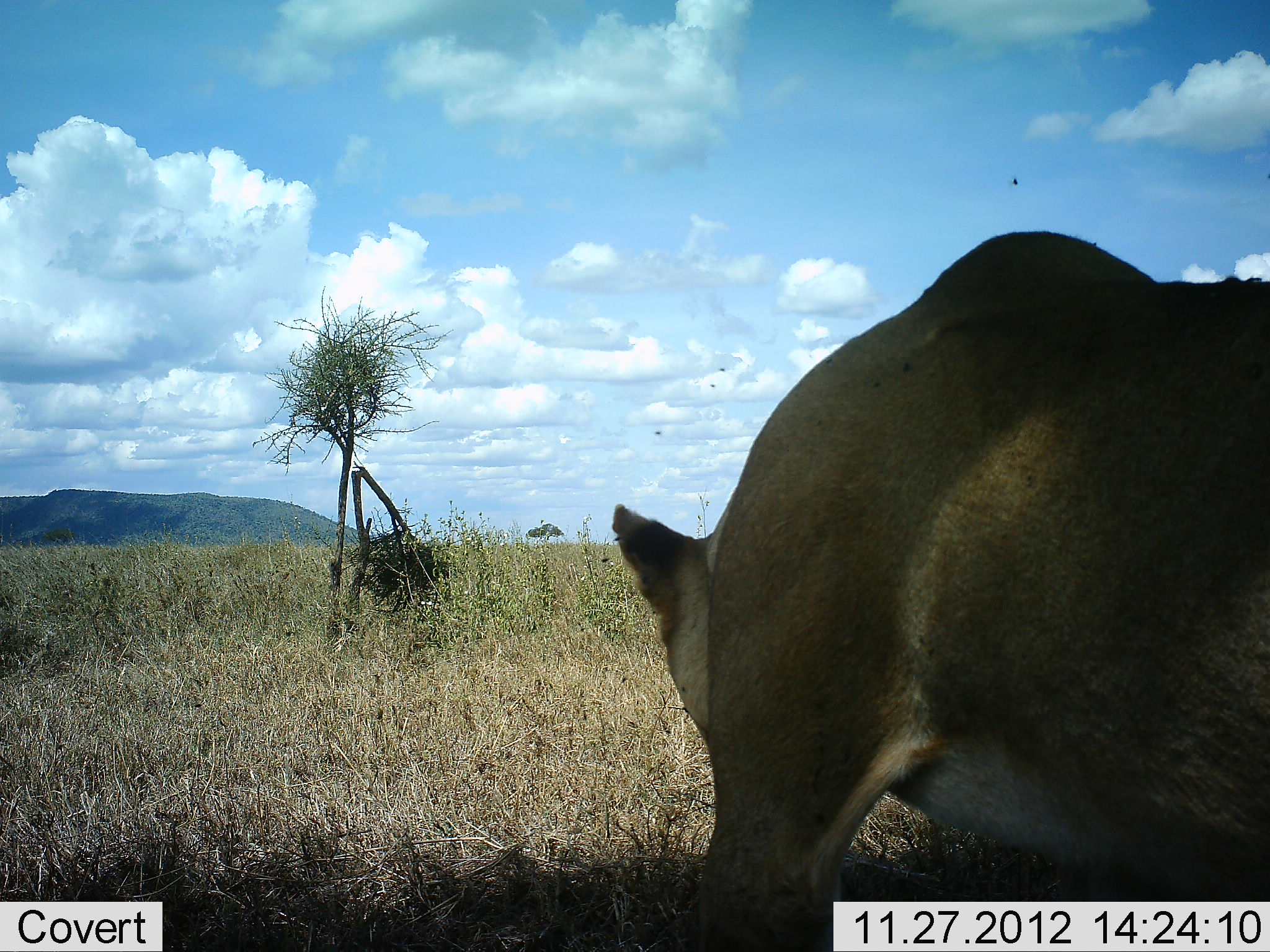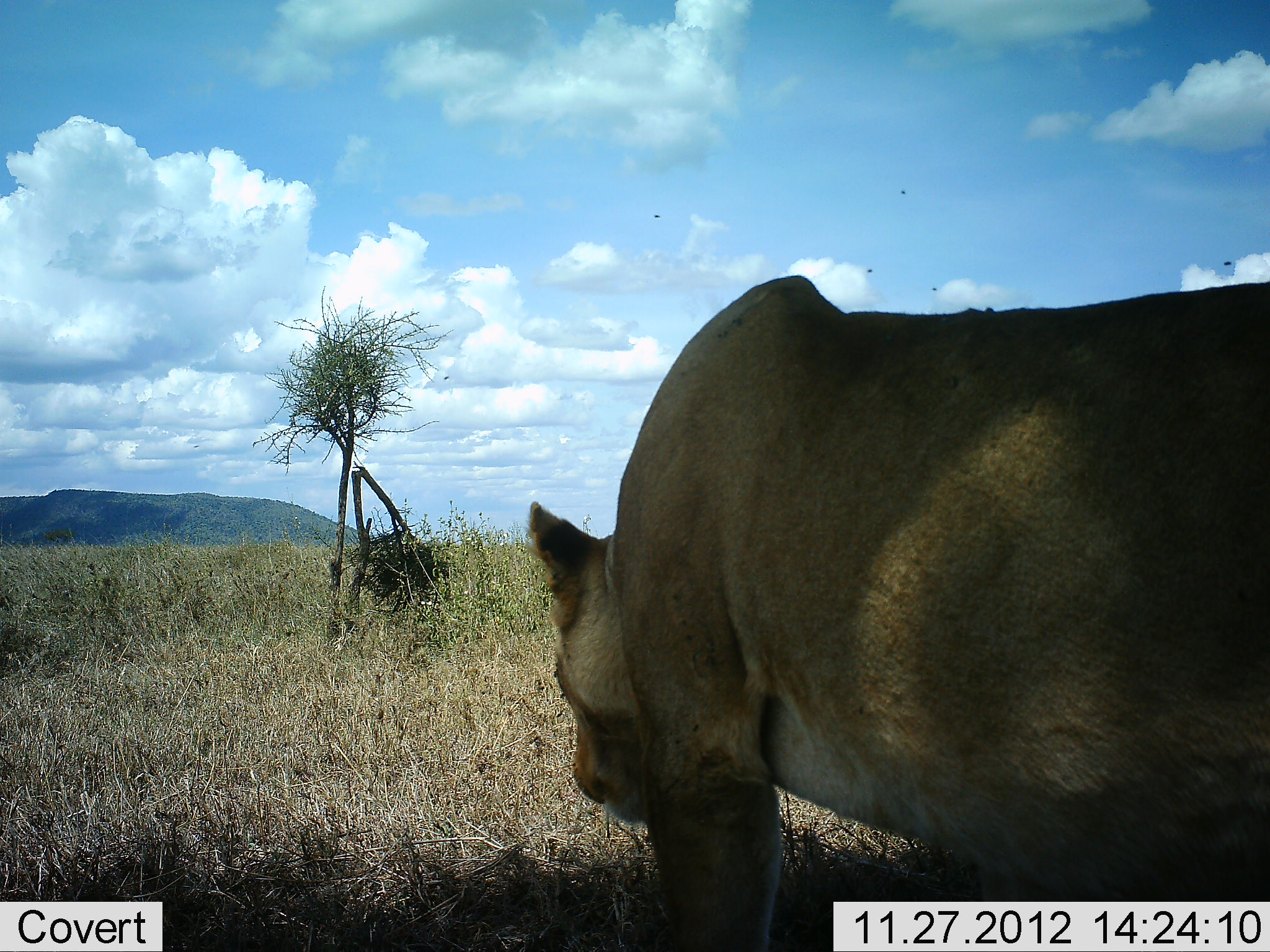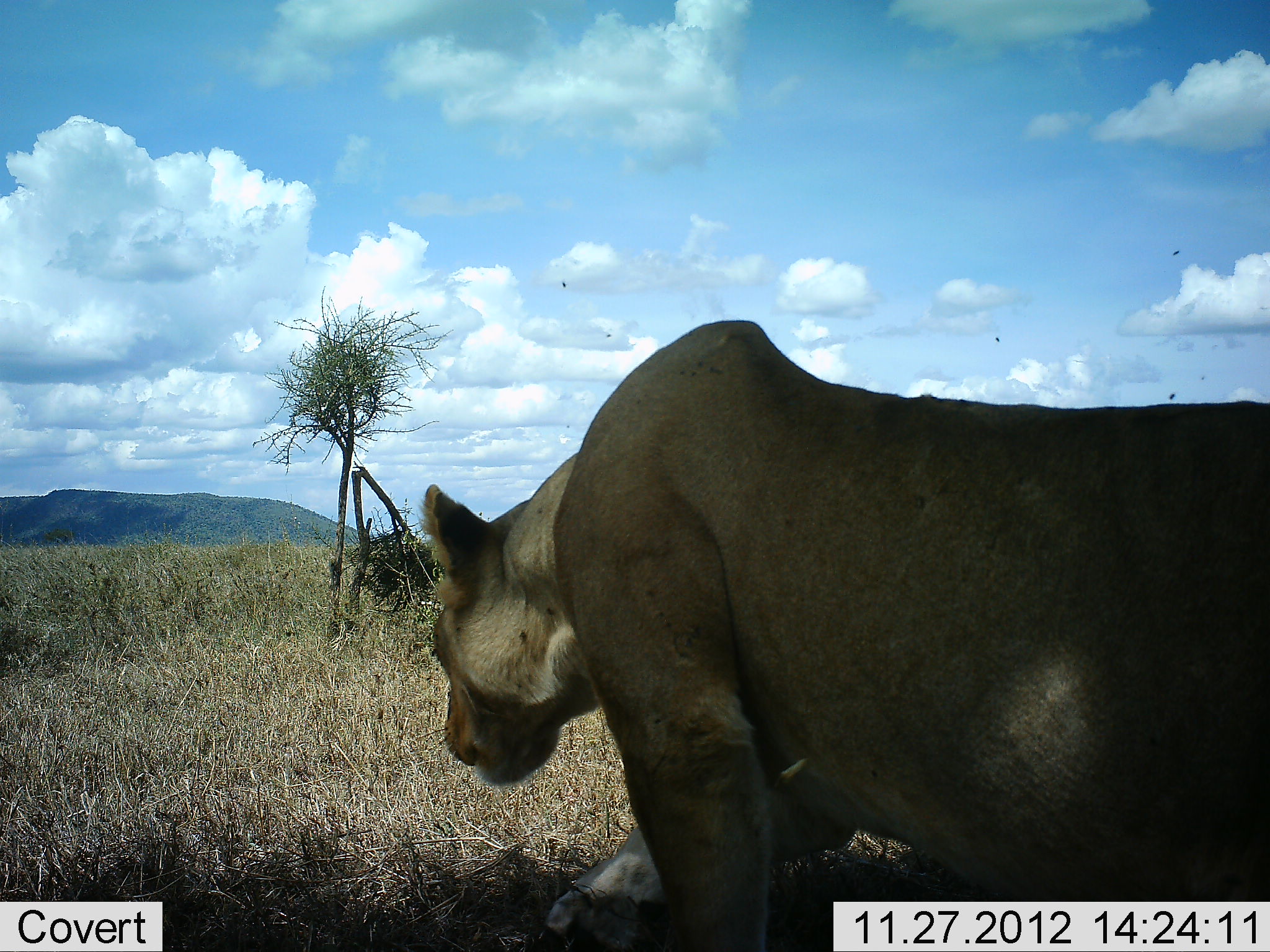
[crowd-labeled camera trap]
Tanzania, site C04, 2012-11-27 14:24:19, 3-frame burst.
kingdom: Animalia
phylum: Chordata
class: Mammalia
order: Carnivora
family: Felidae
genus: Panthera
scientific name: Panthera leo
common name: lion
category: lionfemale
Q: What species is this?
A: Lionfemale (lion) (Panthera leo).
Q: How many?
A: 1.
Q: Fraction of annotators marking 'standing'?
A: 6%.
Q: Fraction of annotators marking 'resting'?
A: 0%.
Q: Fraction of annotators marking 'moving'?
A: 94%.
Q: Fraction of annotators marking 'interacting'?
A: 0%.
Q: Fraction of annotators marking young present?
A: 0%.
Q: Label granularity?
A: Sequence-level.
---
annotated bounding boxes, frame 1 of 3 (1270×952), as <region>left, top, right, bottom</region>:
animal: <region>614, 232, 1270, 950</region>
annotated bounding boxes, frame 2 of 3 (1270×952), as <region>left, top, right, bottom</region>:
animal: <region>528, 275, 1270, 952</region>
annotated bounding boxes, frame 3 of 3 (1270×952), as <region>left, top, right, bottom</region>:
animal: <region>420, 320, 1270, 952</region>